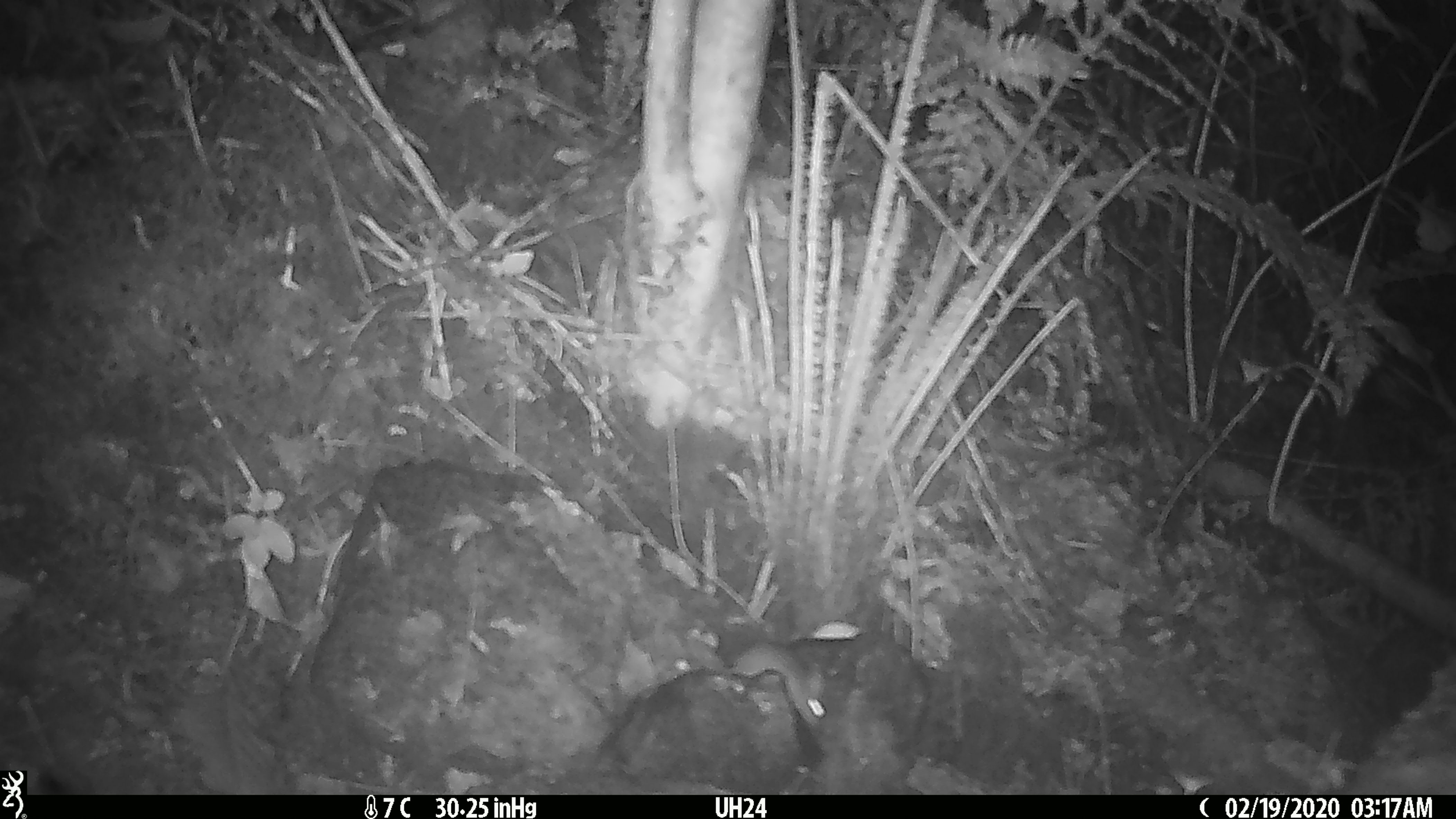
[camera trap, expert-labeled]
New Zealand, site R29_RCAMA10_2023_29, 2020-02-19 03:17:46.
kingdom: Animalia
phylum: Chordata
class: Mammalia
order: Rodentia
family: Muridae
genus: Mus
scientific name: Mus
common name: mouse